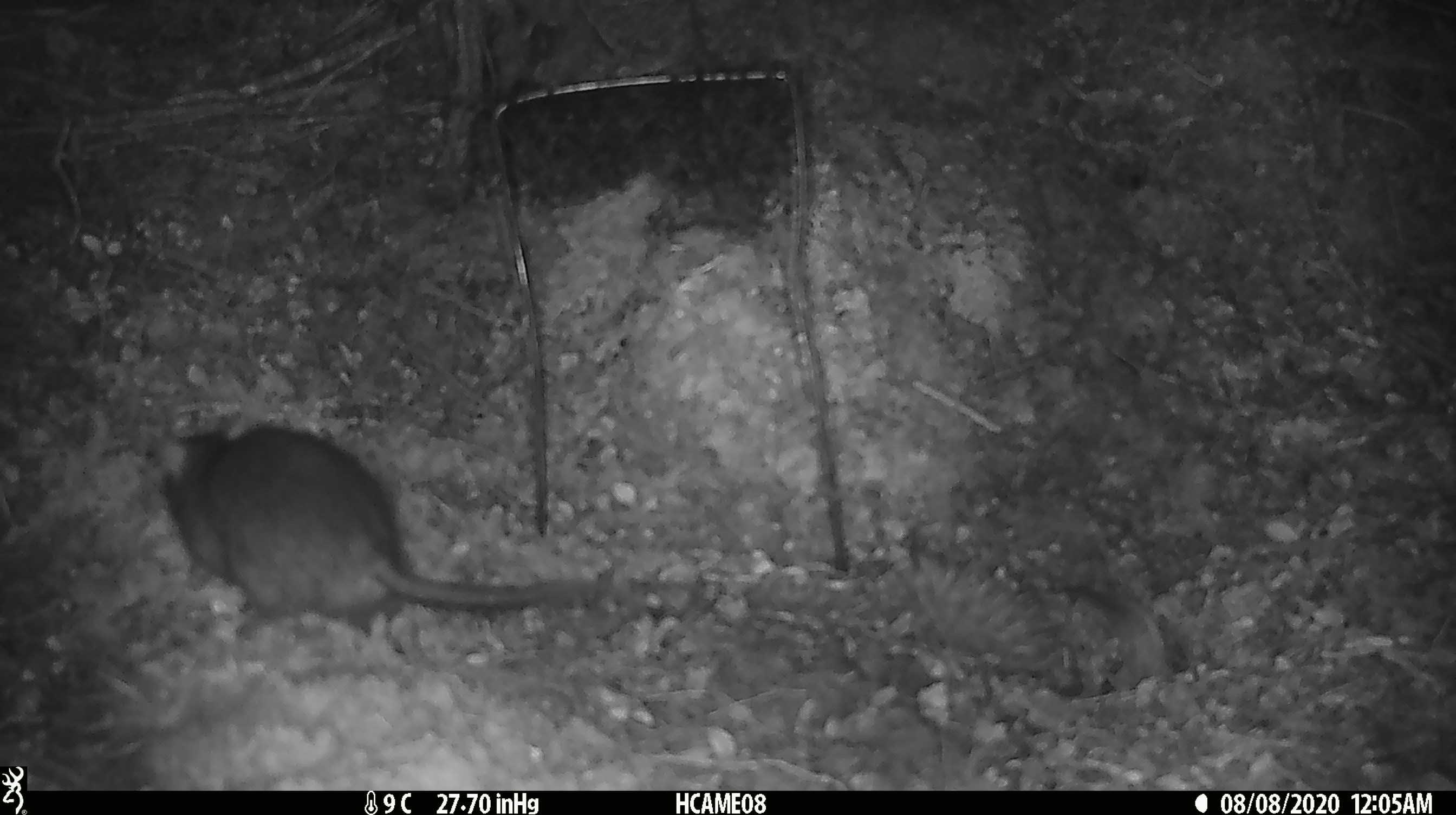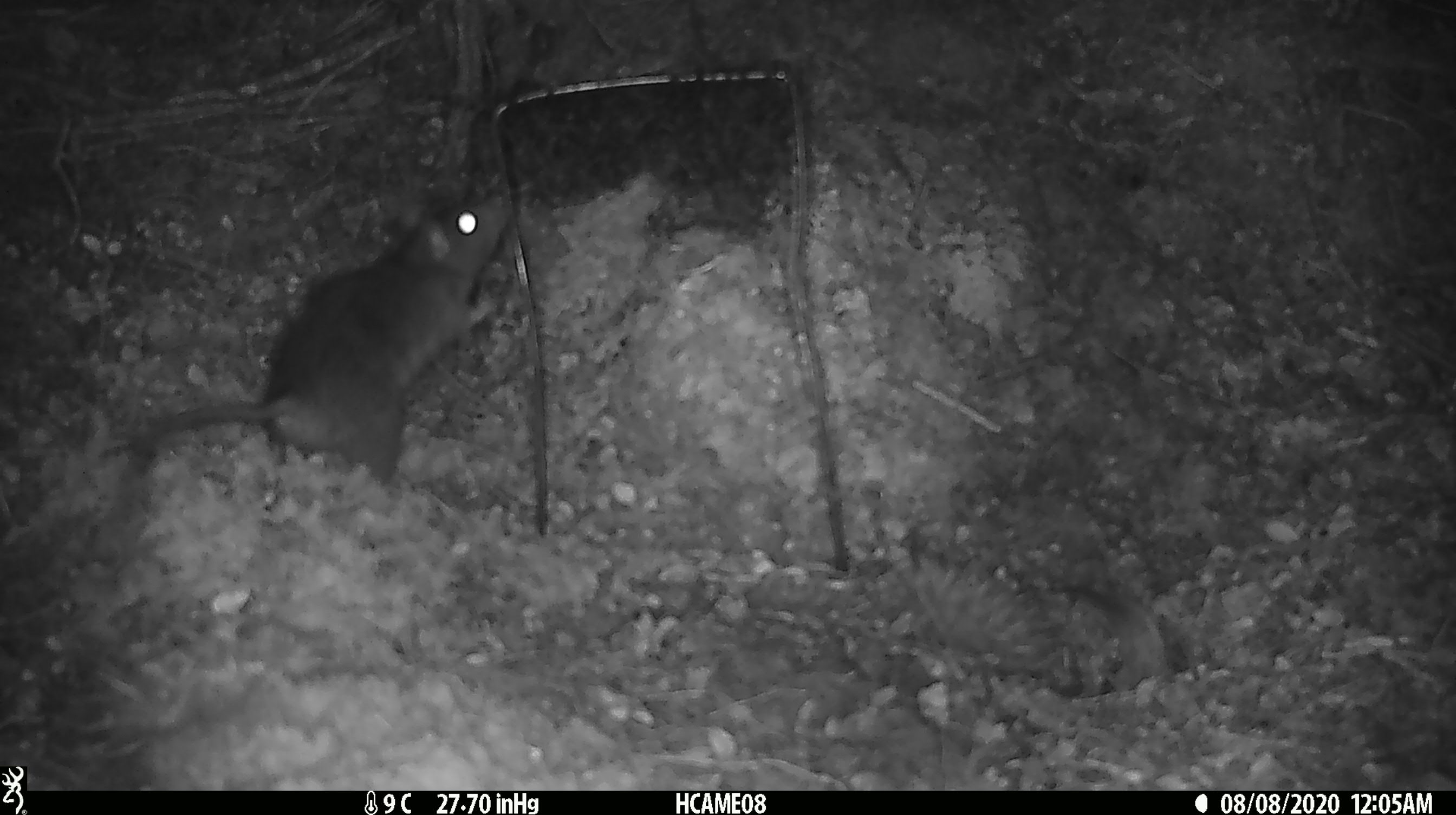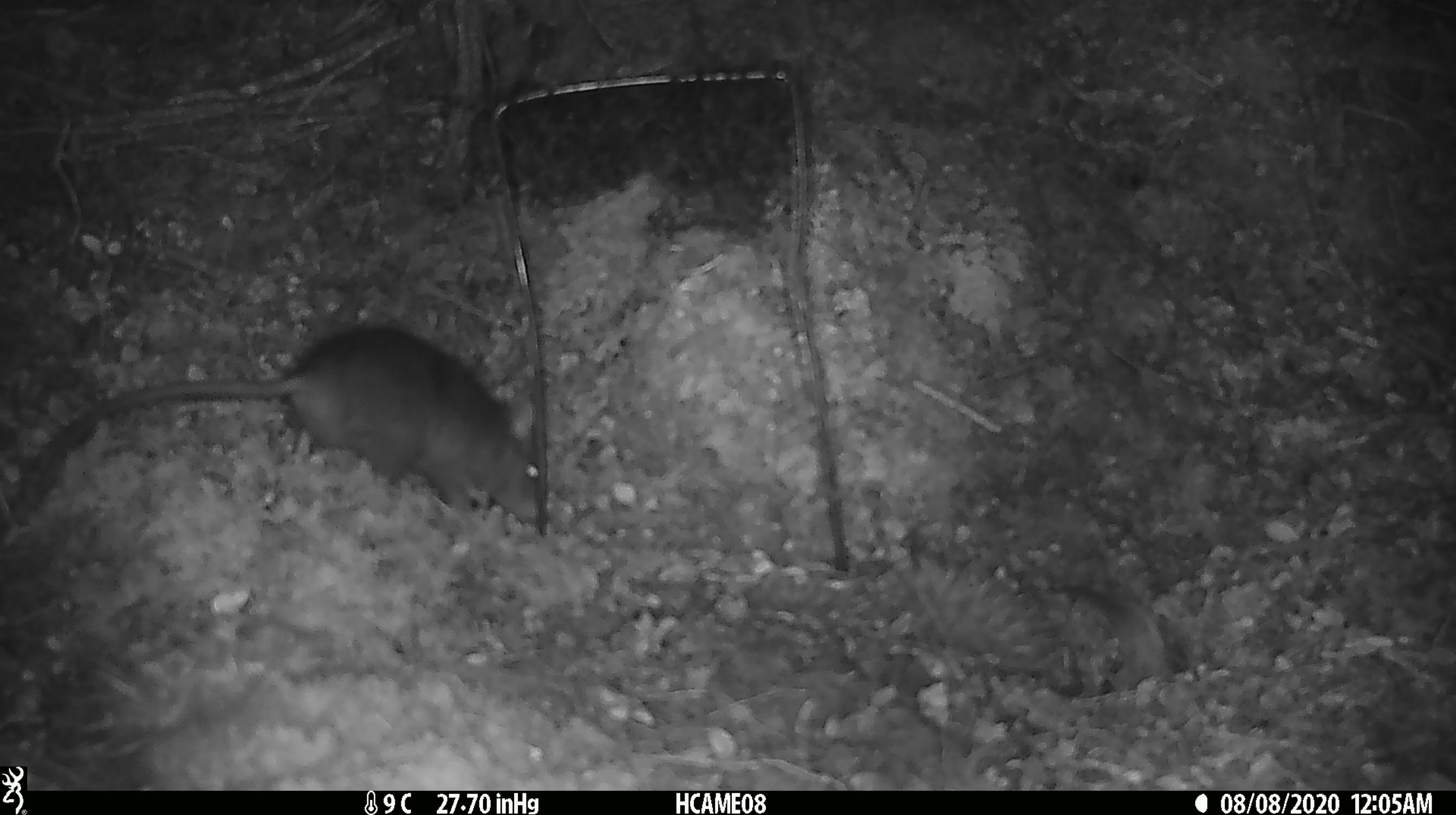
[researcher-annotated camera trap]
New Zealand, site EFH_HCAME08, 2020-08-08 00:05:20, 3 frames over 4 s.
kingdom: Animalia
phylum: Chordata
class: Mammalia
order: Rodentia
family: Muridae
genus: Rattus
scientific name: Rattus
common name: rat